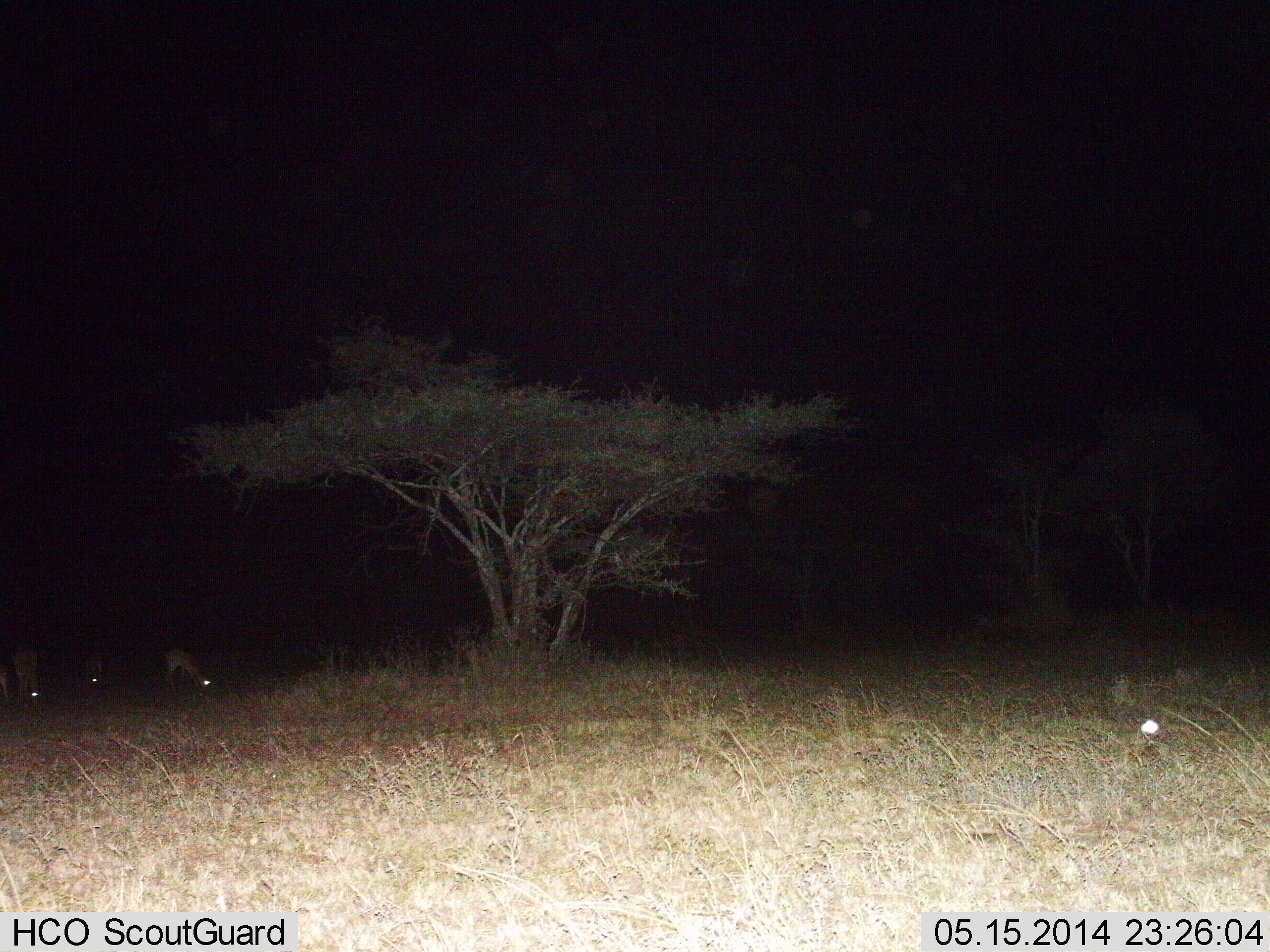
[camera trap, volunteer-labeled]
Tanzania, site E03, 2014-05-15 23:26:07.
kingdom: Animalia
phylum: Chordata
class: Mammalia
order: Artiodactyla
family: Bovidae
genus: Eudorcas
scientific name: Eudorcas thomsonii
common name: thomson's gazelle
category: gazellethomsons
Gazellethomsons (thomson's gazelle) (Eudorcas thomsonii), count 3. Behavior (volunteer vote fractions): standing 14%, resting 0%, moving 0%, interacting 0%. Young present (vote fraction): 0%. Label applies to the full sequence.